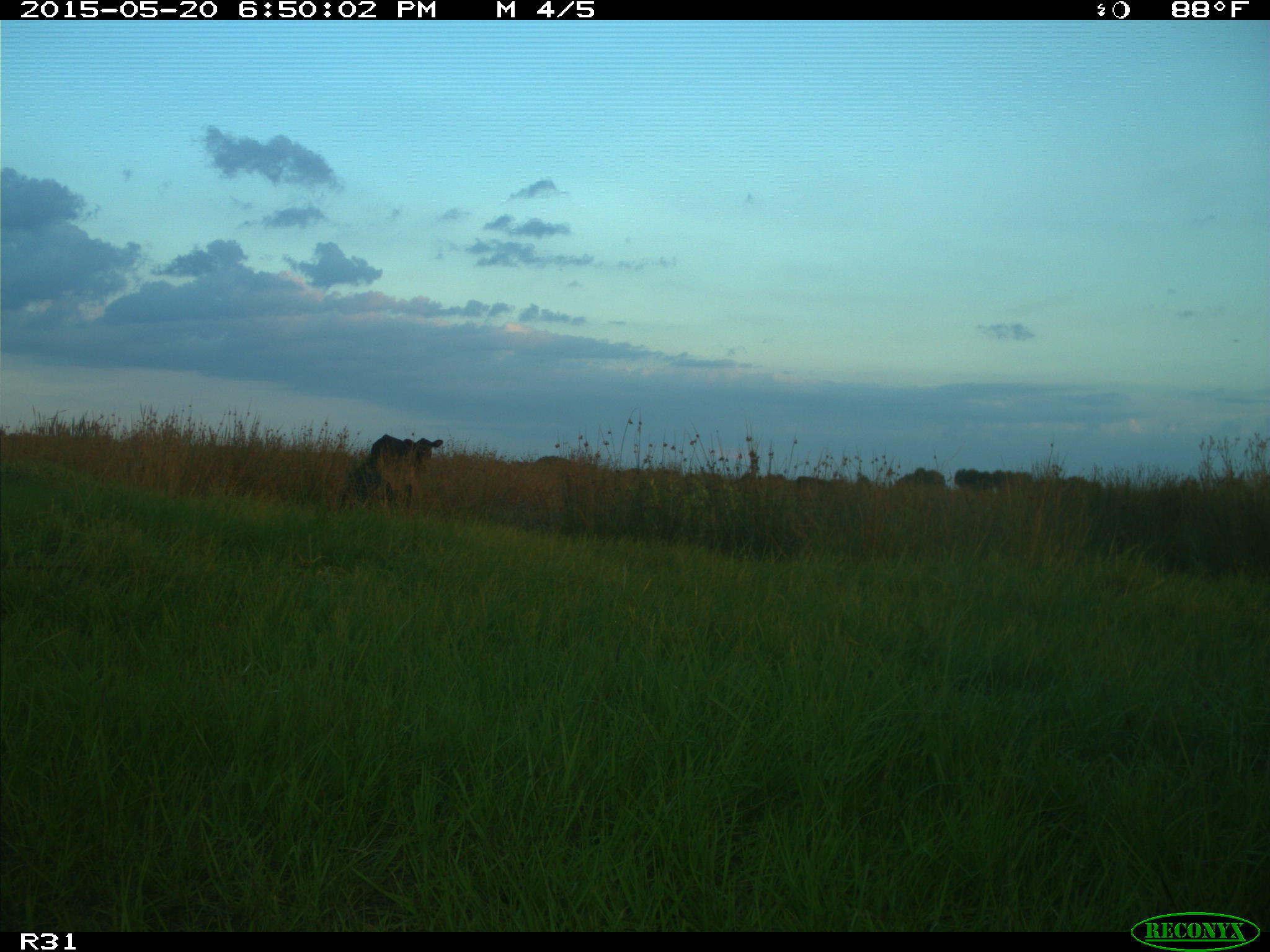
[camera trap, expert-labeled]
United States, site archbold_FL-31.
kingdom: Animalia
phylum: Chordata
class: Mammalia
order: Artiodactyla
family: Bovidae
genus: Bos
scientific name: Bos taurus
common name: domestic cow